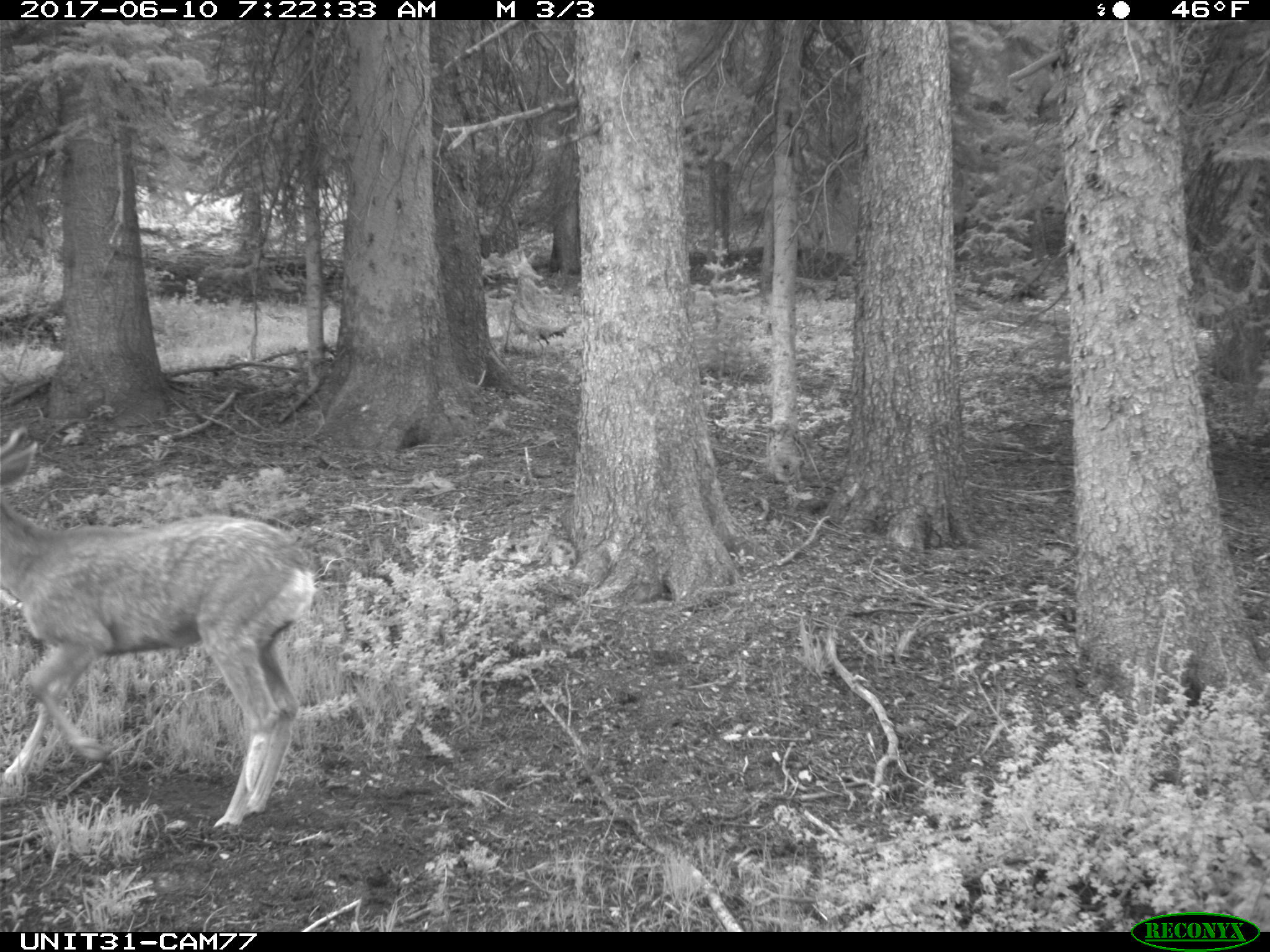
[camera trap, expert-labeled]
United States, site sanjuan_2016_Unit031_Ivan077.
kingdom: Animalia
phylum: Chordata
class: Mammalia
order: Artiodactyla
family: Cervidae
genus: Odocoileus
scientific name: Odocoileus hemionus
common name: mule deer